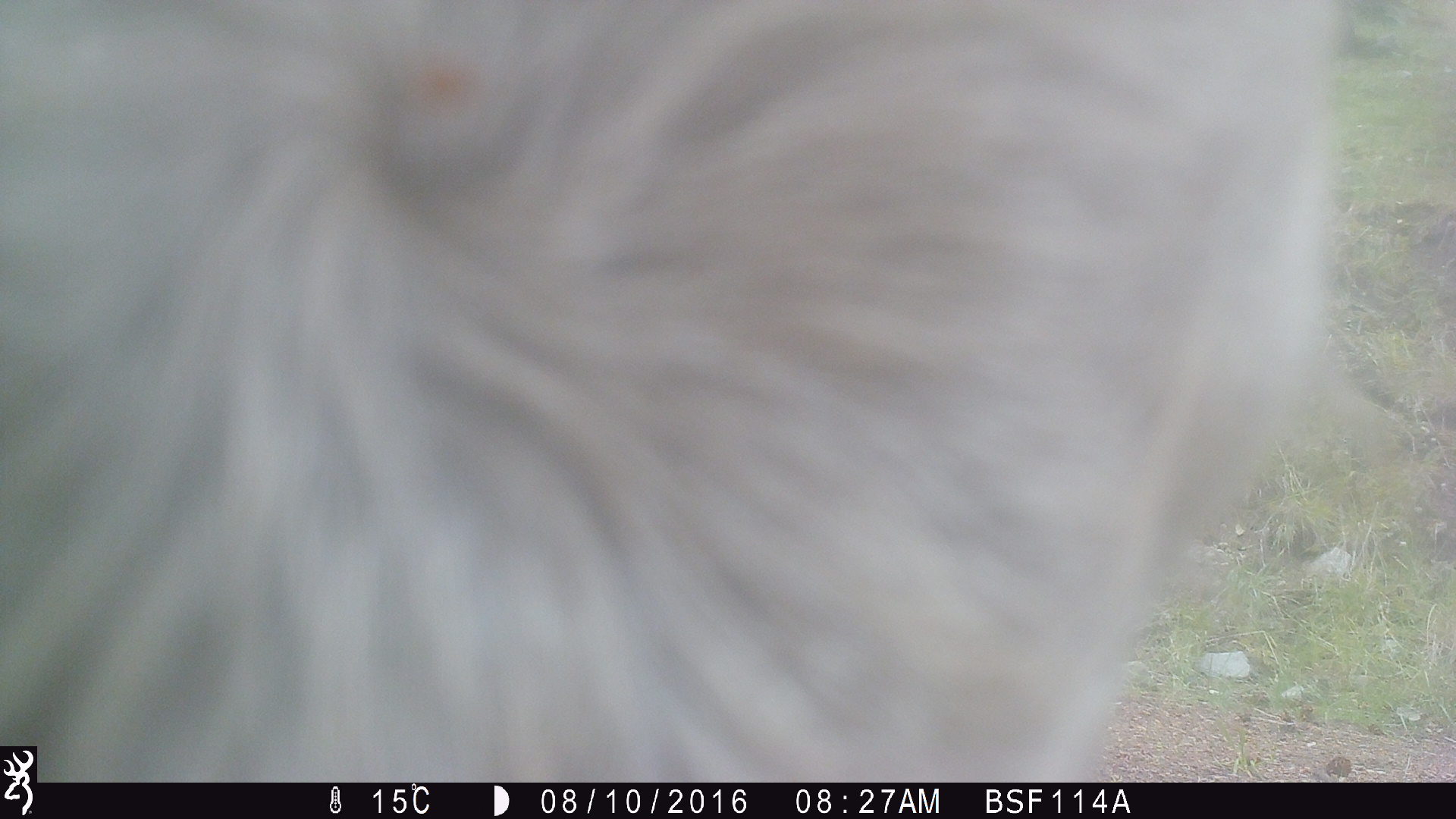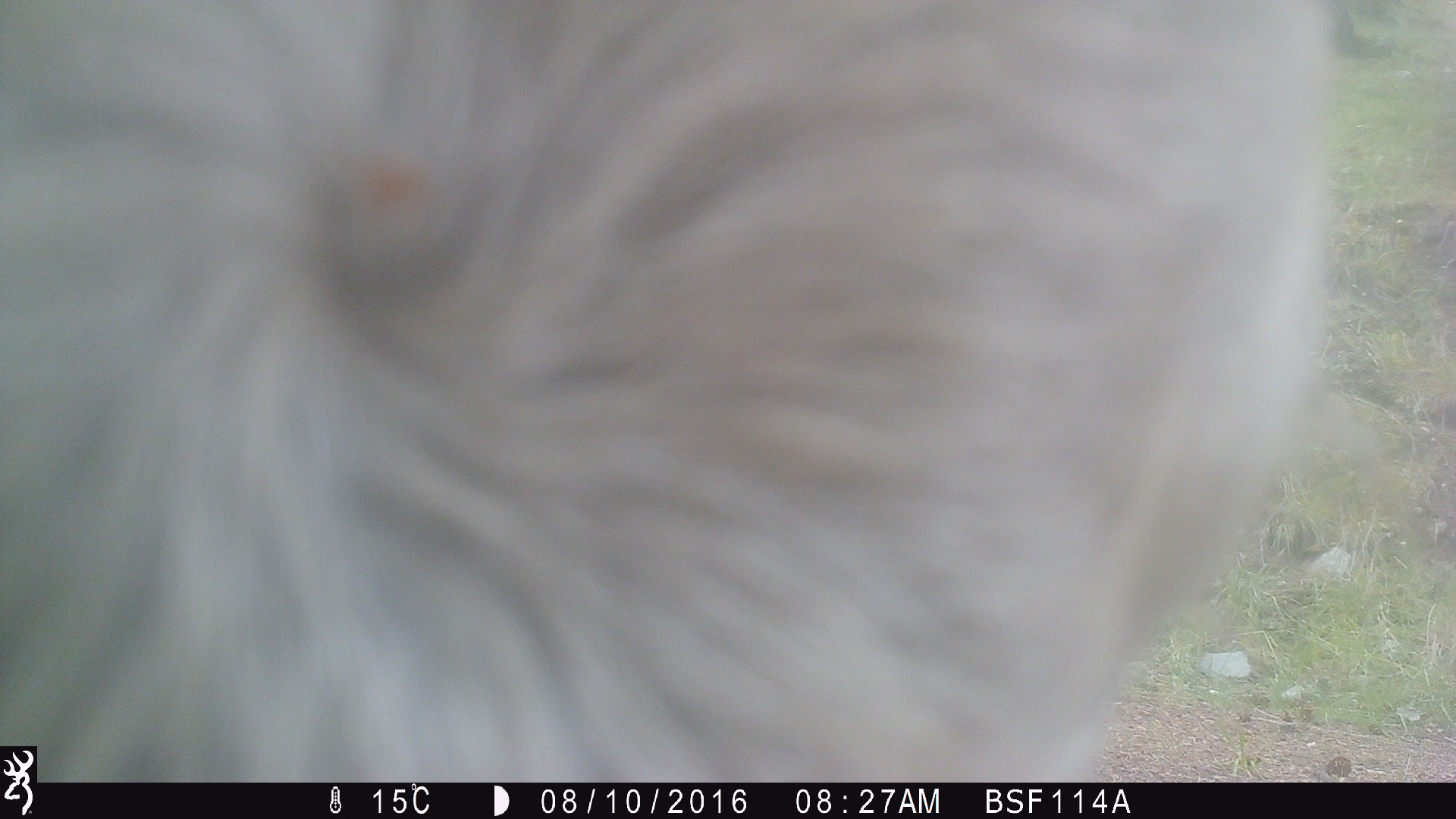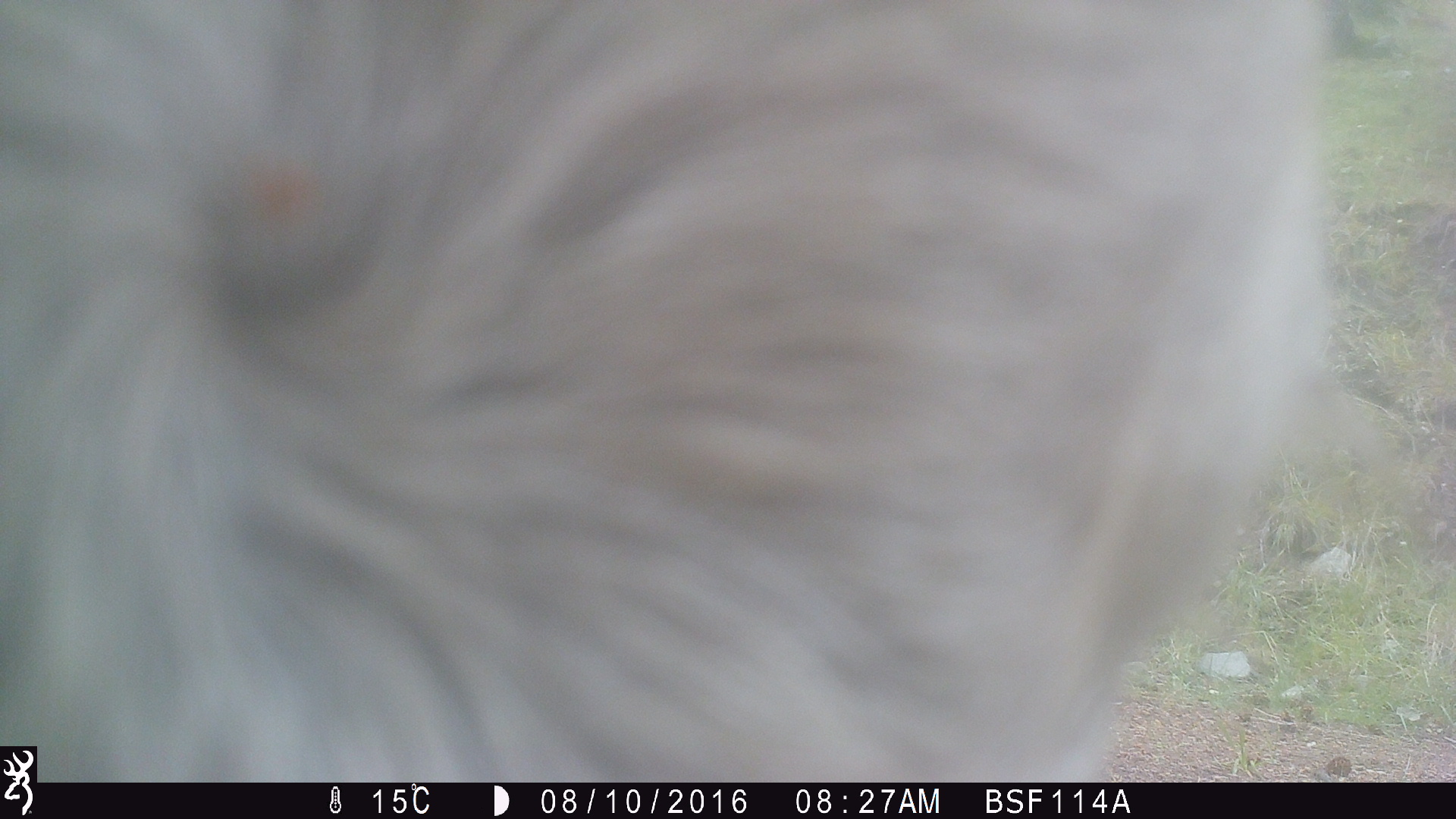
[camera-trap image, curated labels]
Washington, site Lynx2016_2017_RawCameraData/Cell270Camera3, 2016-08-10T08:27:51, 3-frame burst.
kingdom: Animalia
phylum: Chordata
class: Mammalia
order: Artiodactyla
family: Bovidae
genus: Bos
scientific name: Bos taurus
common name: domestic cattle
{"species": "domestic cattle (Bos taurus)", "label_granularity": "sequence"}